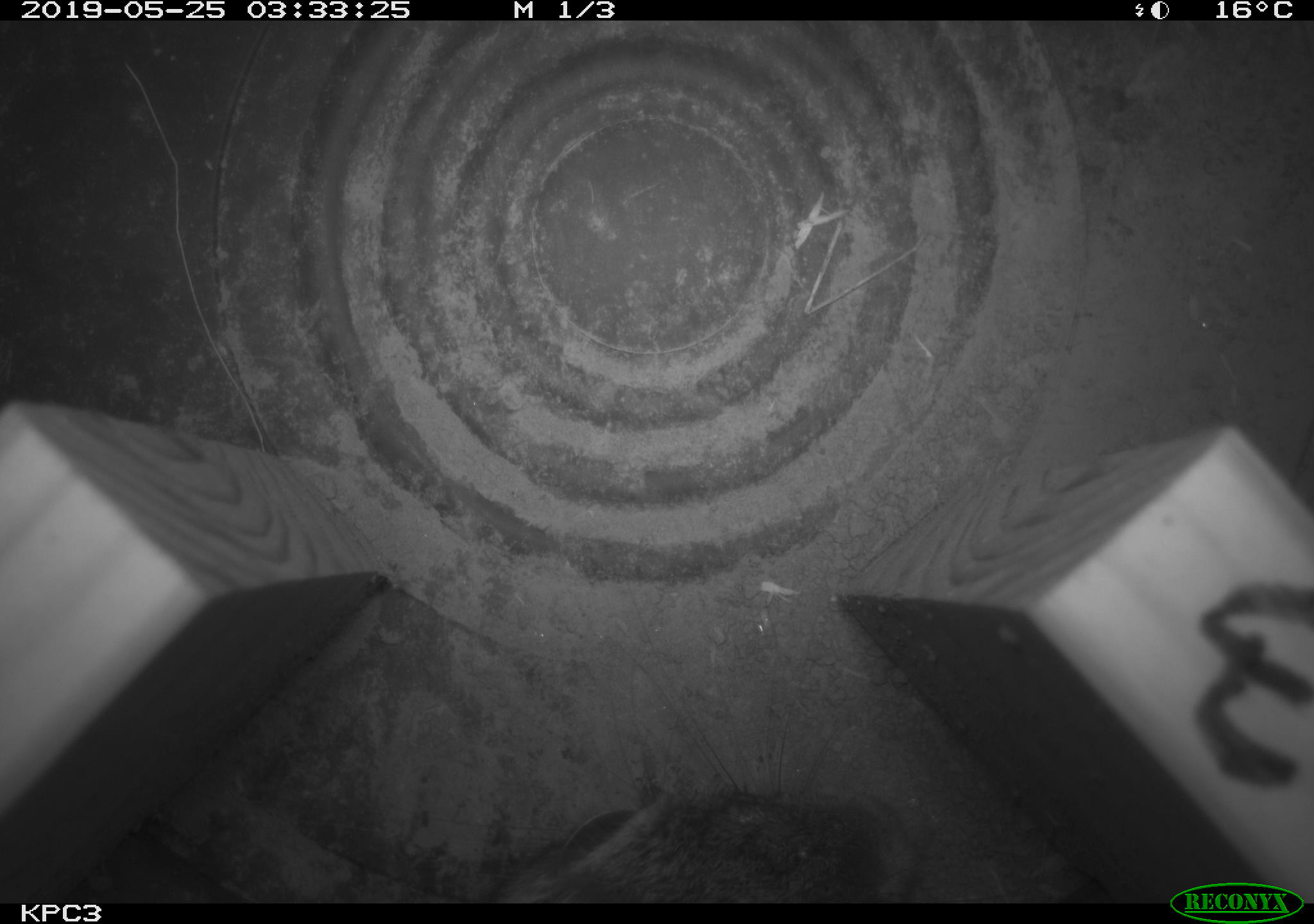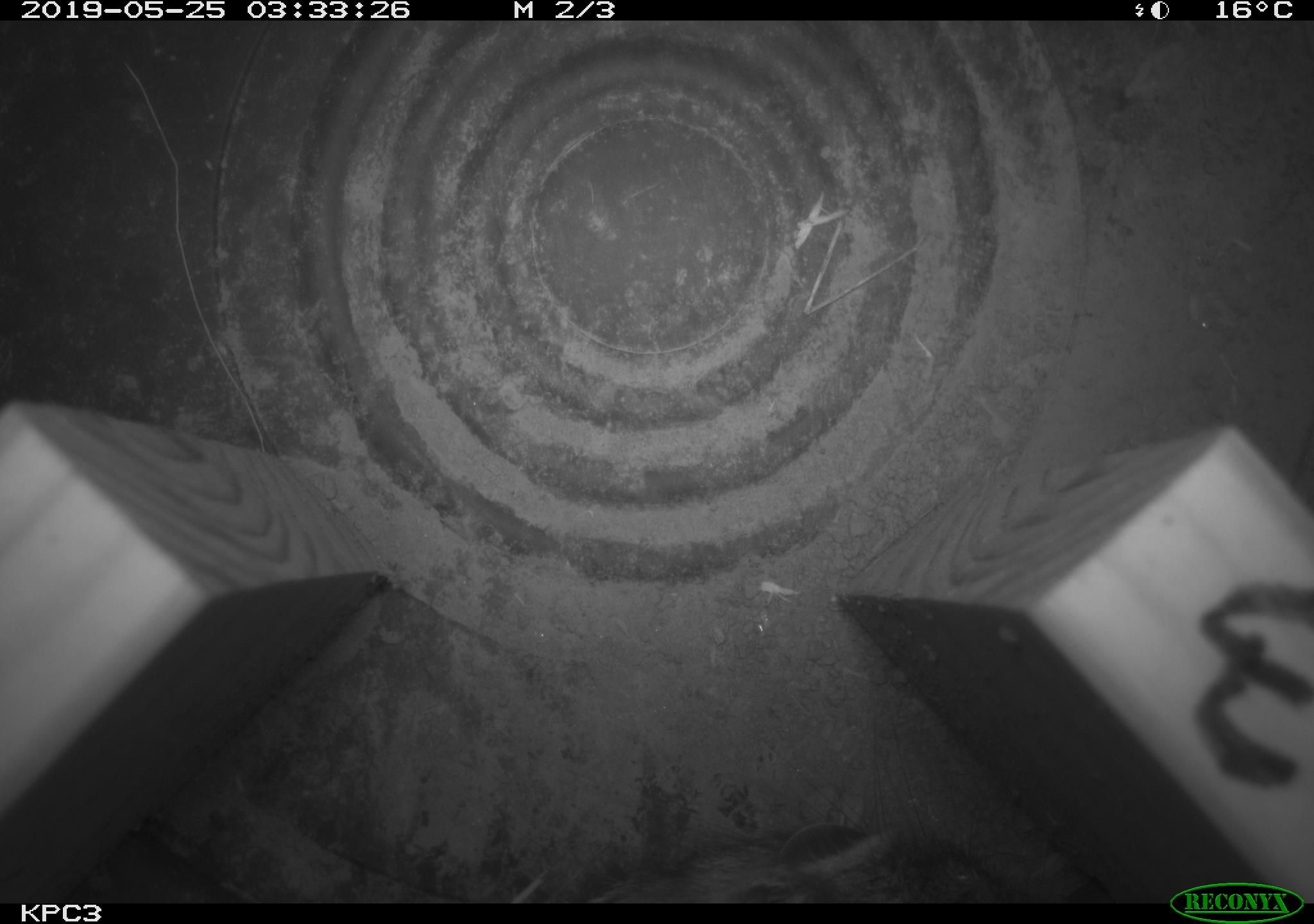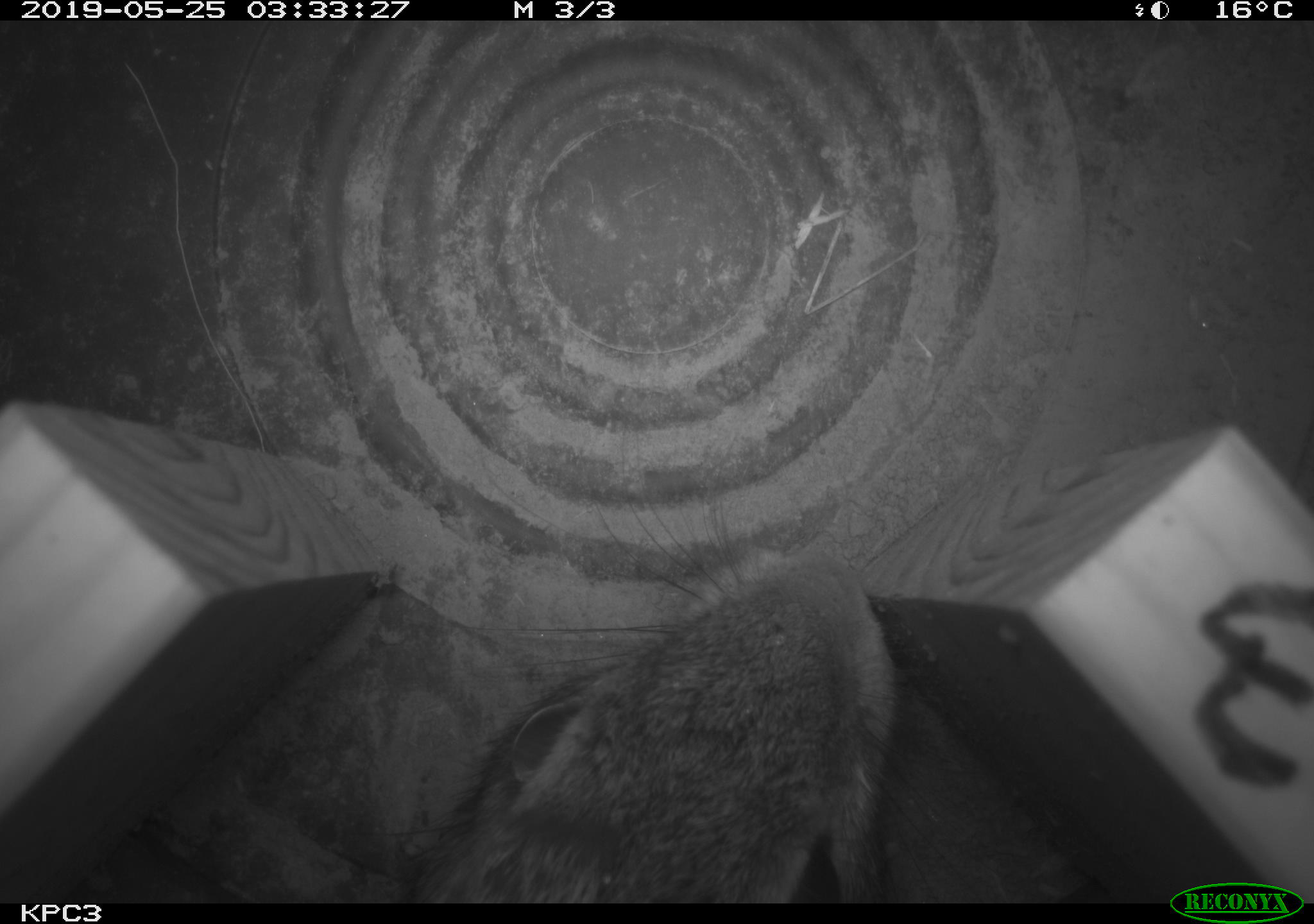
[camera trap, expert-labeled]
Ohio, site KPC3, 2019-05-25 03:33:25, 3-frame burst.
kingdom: Animalia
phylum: Chordata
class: Mammalia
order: Lagomorpha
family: Leporidae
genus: Sylvilagus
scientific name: Sylvilagus floridanus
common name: eastern cottontail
Eastern cottontail (Sylvilagus floridanus).